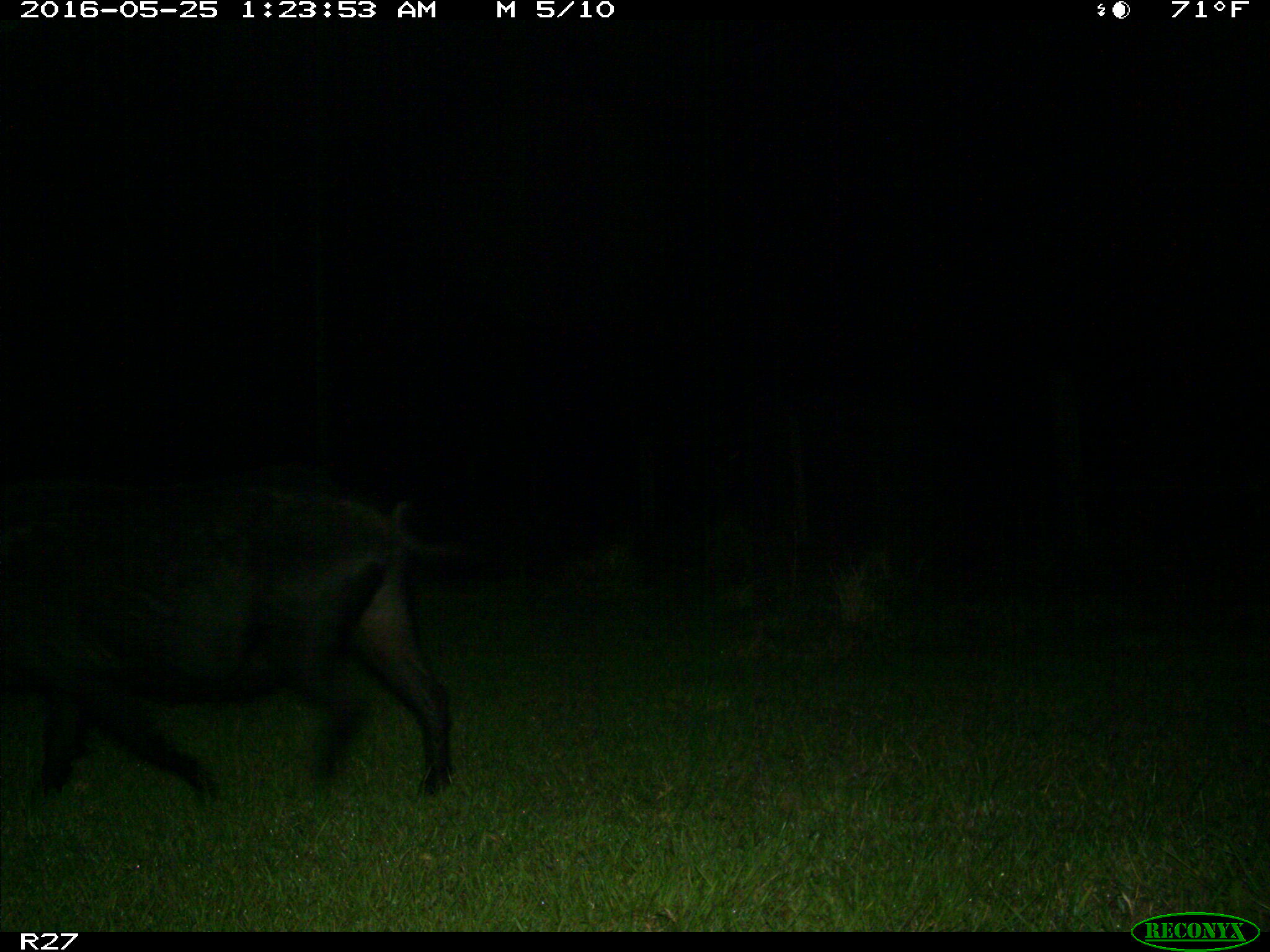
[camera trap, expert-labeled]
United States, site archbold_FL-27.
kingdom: Animalia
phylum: Chordata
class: Mammalia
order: Artiodactyla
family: Suidae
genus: Sus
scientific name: Sus scrofa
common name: wild boar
Sus scrofa (wild boar).